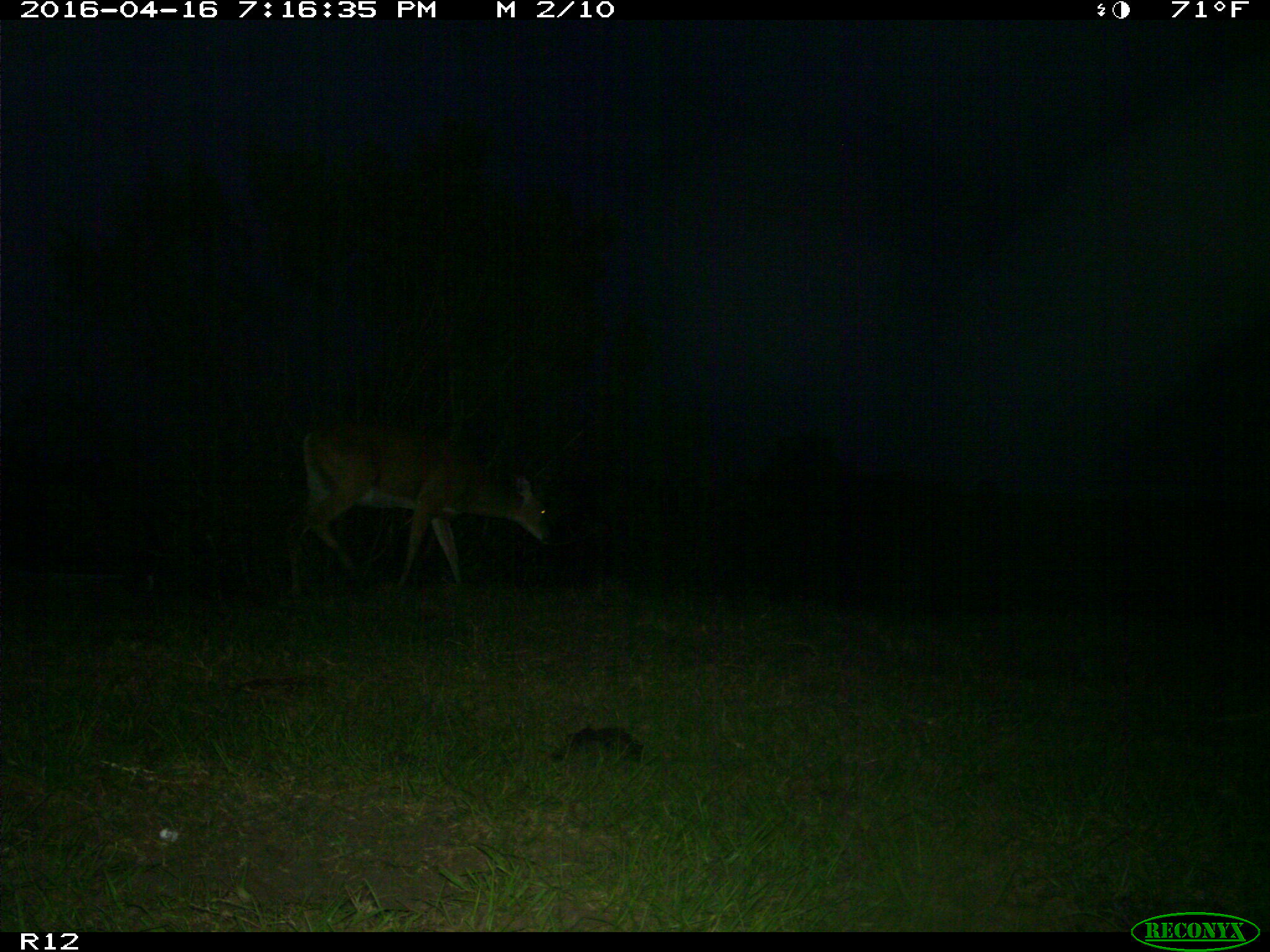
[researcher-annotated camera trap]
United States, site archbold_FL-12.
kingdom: Animalia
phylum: Chordata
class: Mammalia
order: Artiodactyla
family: Cervidae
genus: Odocoileus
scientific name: Odocoileus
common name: deer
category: unidentified deer